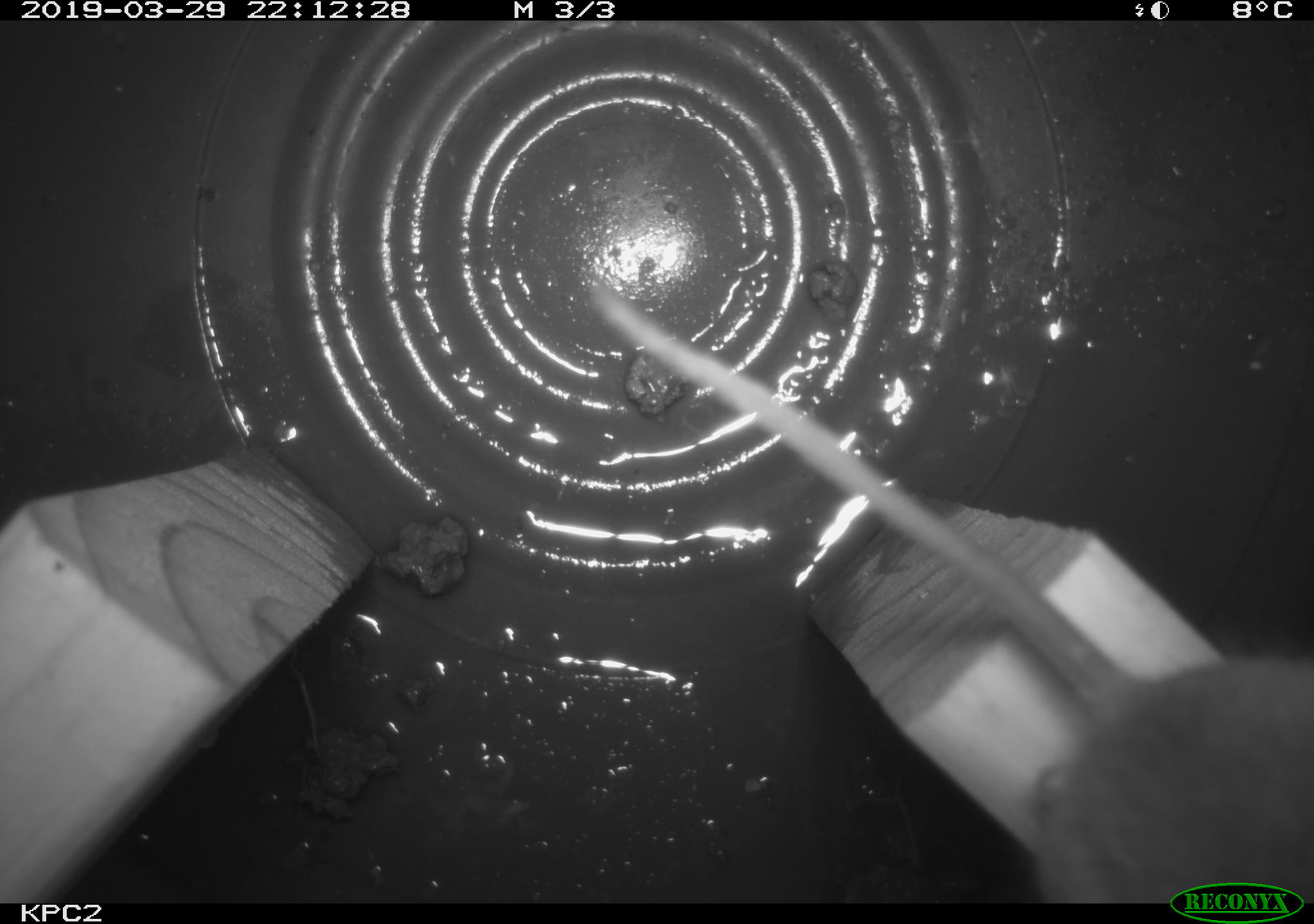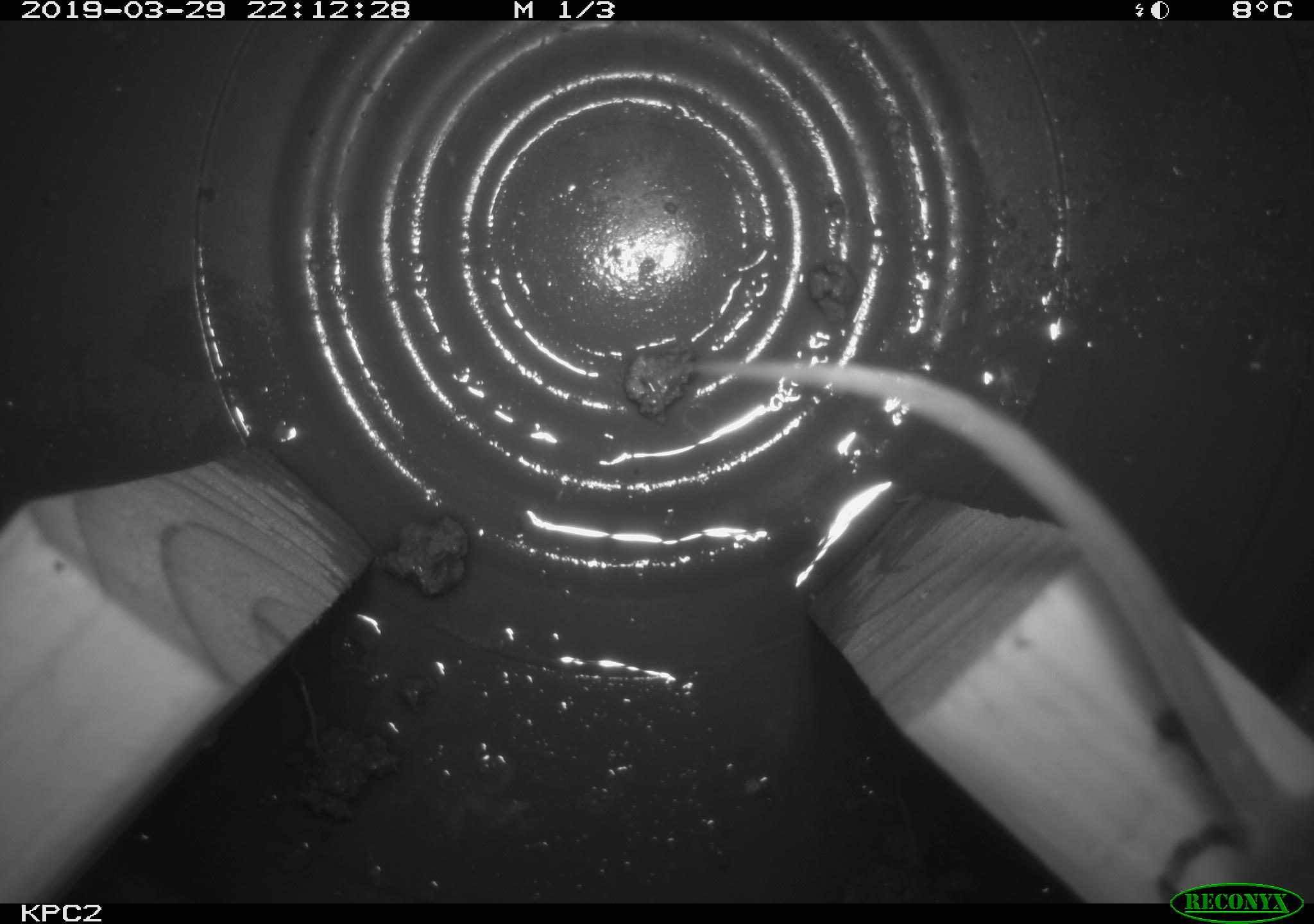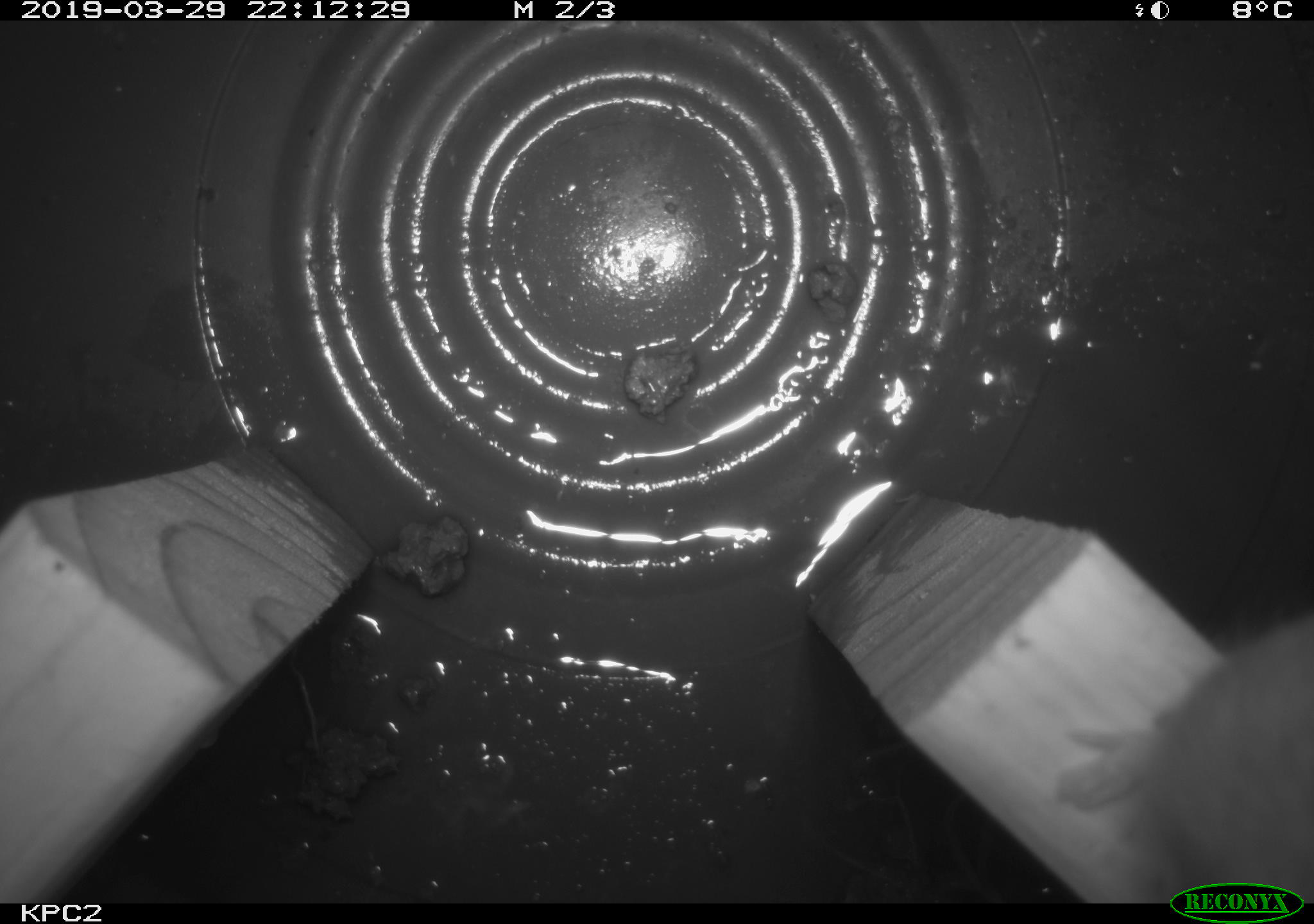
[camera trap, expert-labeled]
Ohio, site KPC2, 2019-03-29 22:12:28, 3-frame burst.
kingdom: Animalia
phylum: Chordata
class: Mammalia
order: Rodentia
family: Cricetidae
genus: Peromyscus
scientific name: Peromyscus leucopus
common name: white-footed mouse